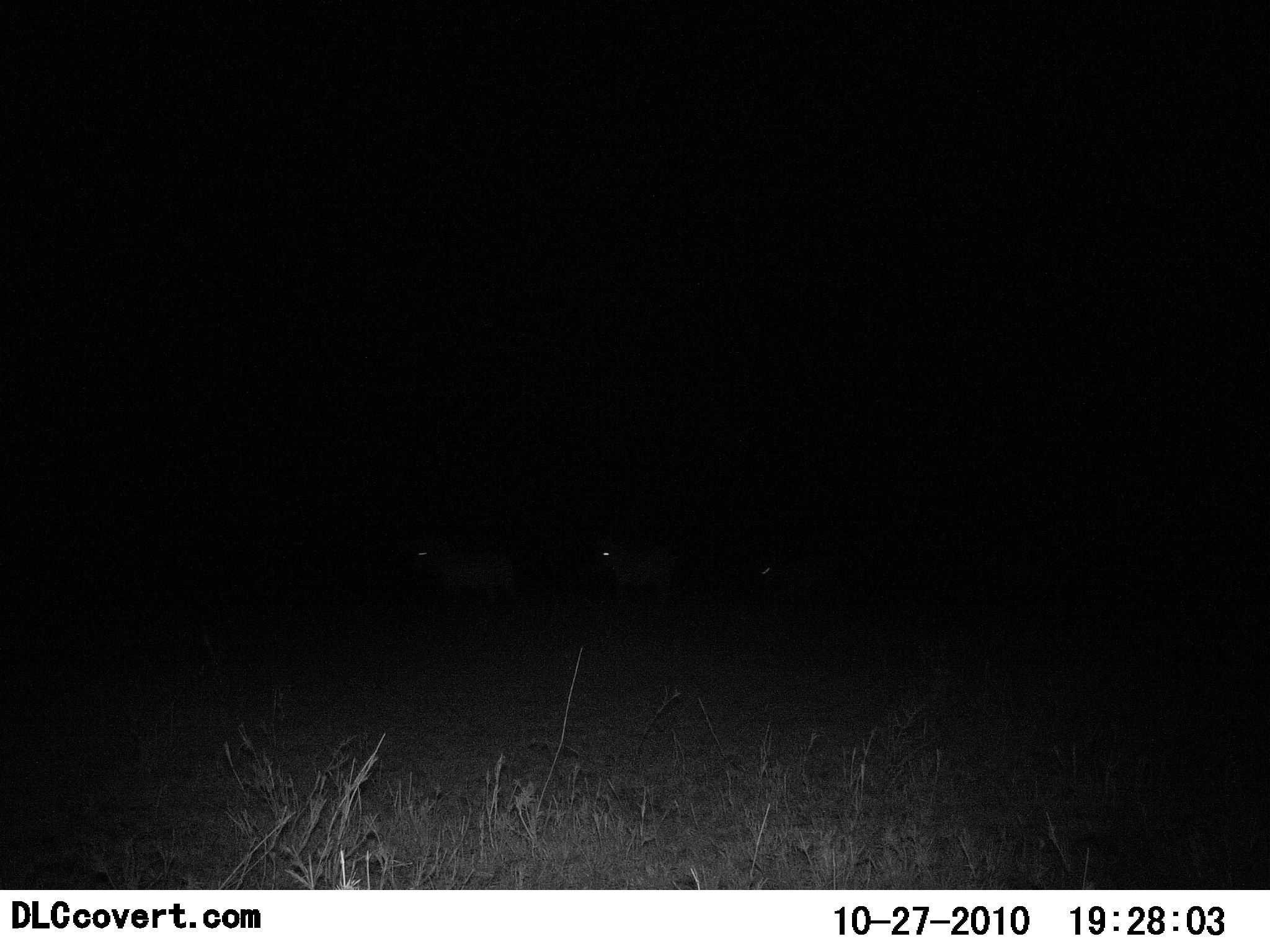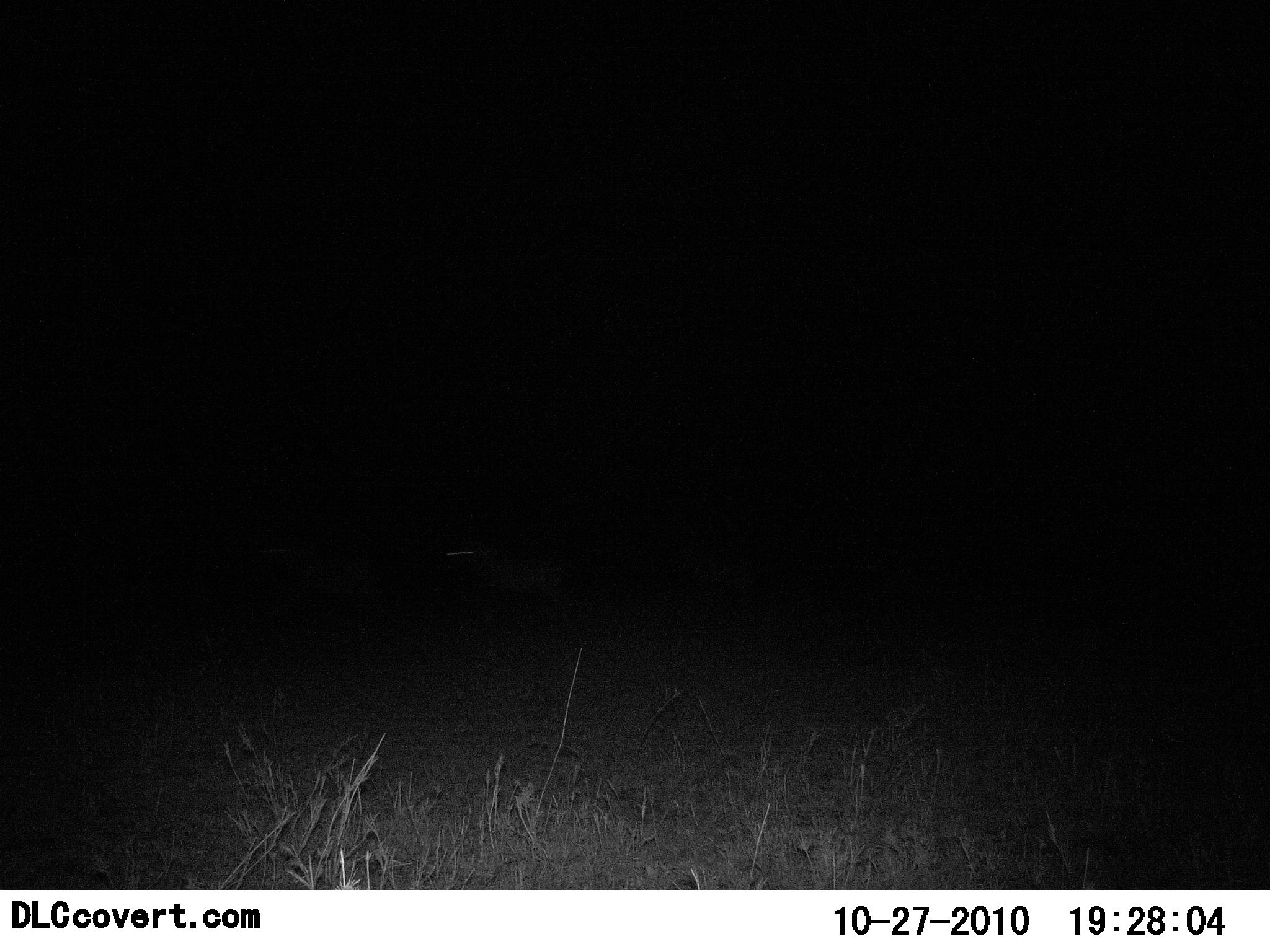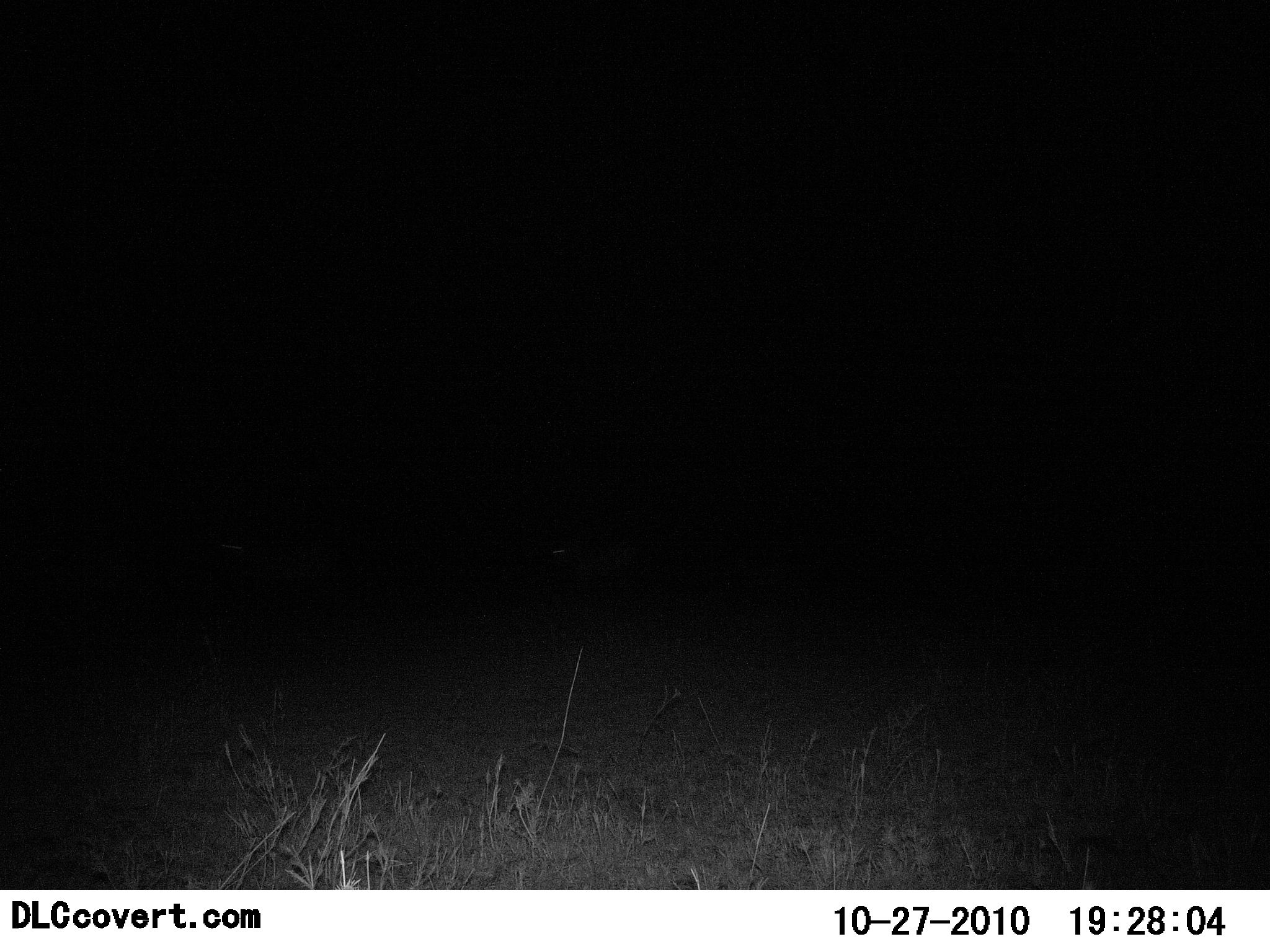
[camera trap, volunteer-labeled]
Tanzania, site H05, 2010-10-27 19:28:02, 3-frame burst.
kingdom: Animalia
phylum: Chordata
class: Mammalia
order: Carnivora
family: Hyaenidae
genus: Crocuta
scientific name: Crocuta crocuta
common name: spotted hyena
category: hyenaspotted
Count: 3.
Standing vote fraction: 0%.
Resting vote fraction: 0%.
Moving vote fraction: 100%.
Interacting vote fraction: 0%.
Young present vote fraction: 0%.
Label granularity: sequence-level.